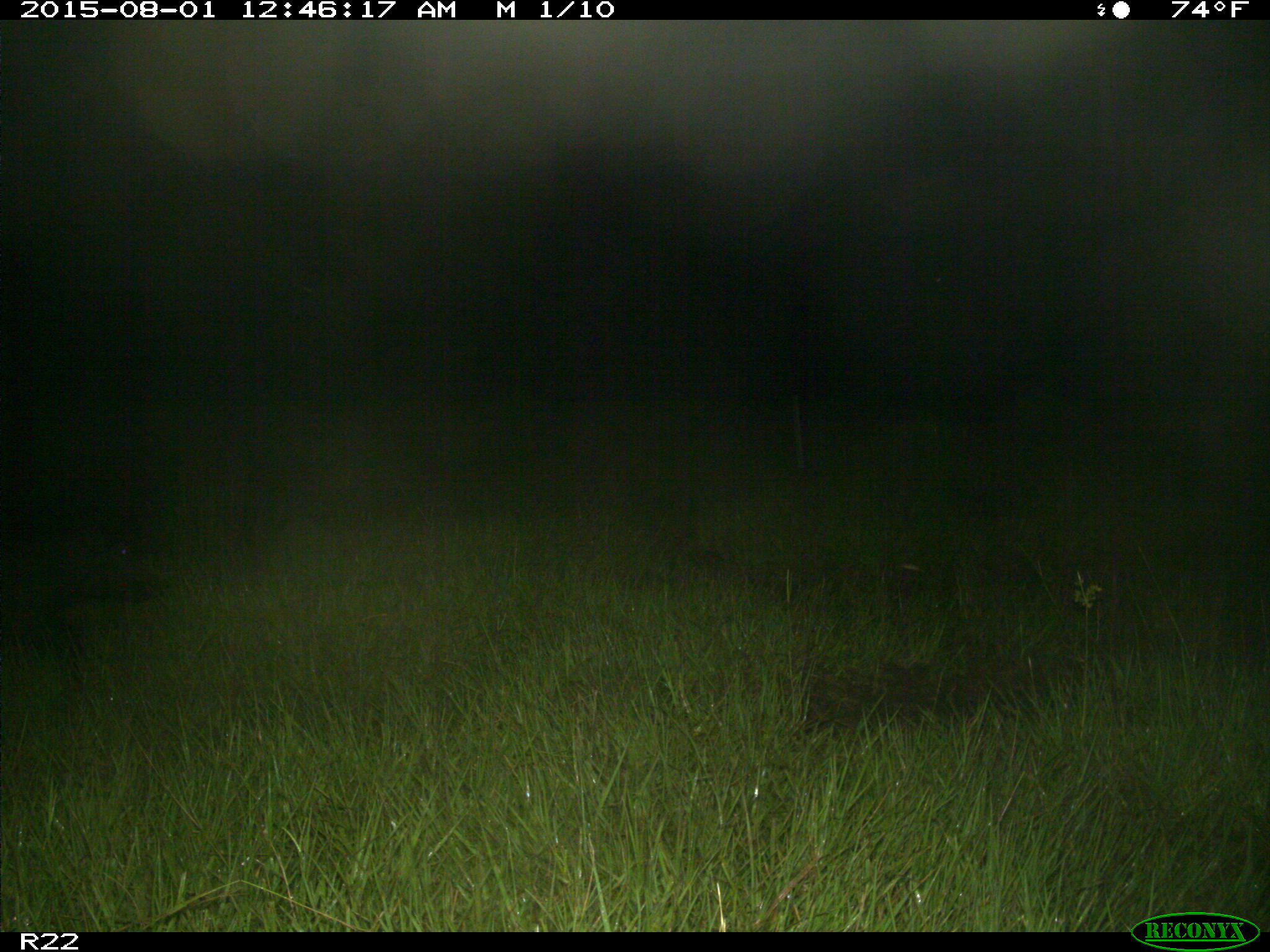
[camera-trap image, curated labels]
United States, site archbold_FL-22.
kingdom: Animalia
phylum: Chordata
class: Mammalia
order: Artiodactyla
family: Suidae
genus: Sus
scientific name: Sus scrofa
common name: wild boar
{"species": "Sus scrofa (wild boar)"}